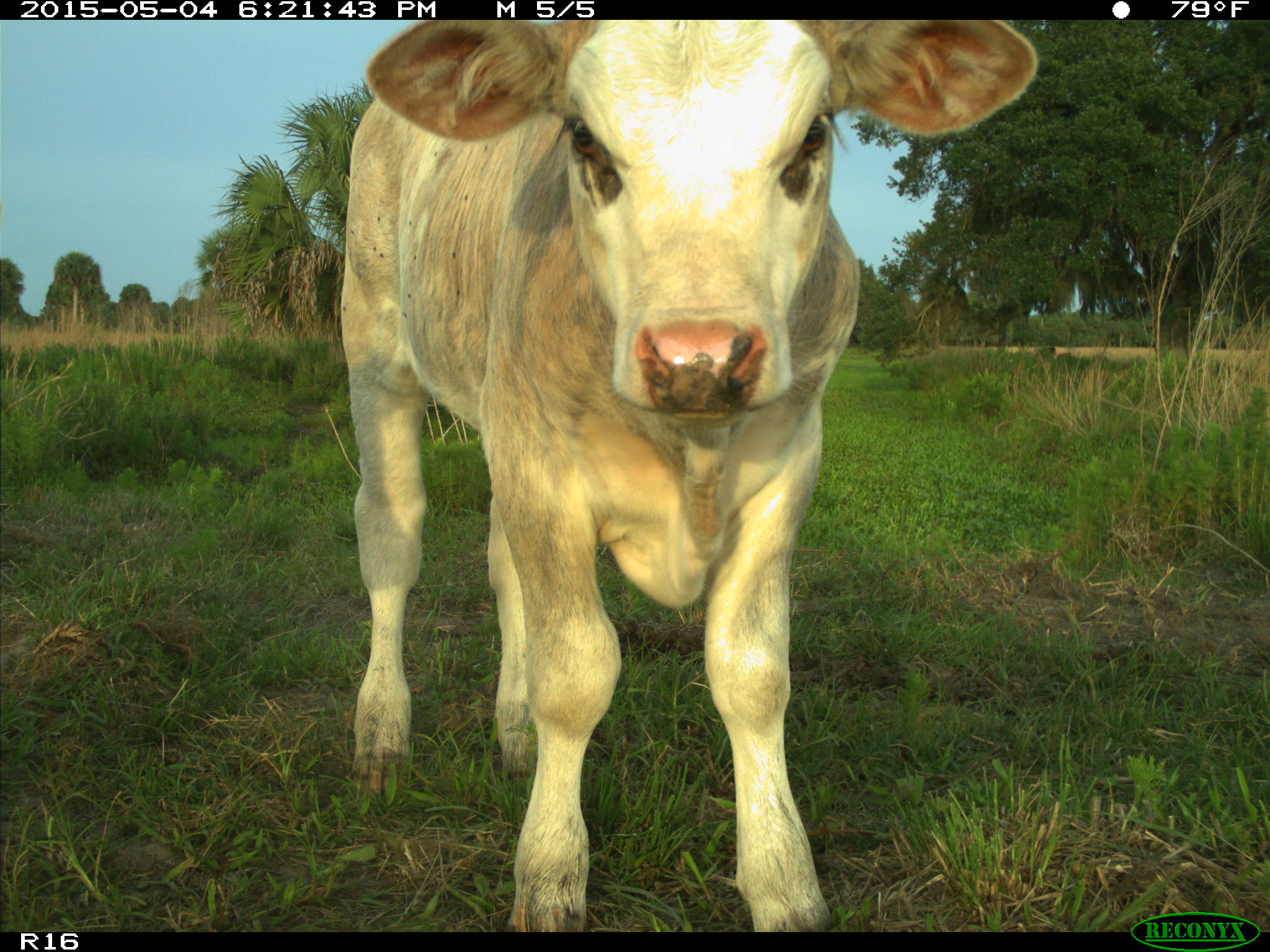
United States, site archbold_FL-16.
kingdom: Animalia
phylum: Chordata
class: Mammalia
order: Artiodactyla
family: Bovidae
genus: Bos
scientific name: Bos taurus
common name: domestic cow